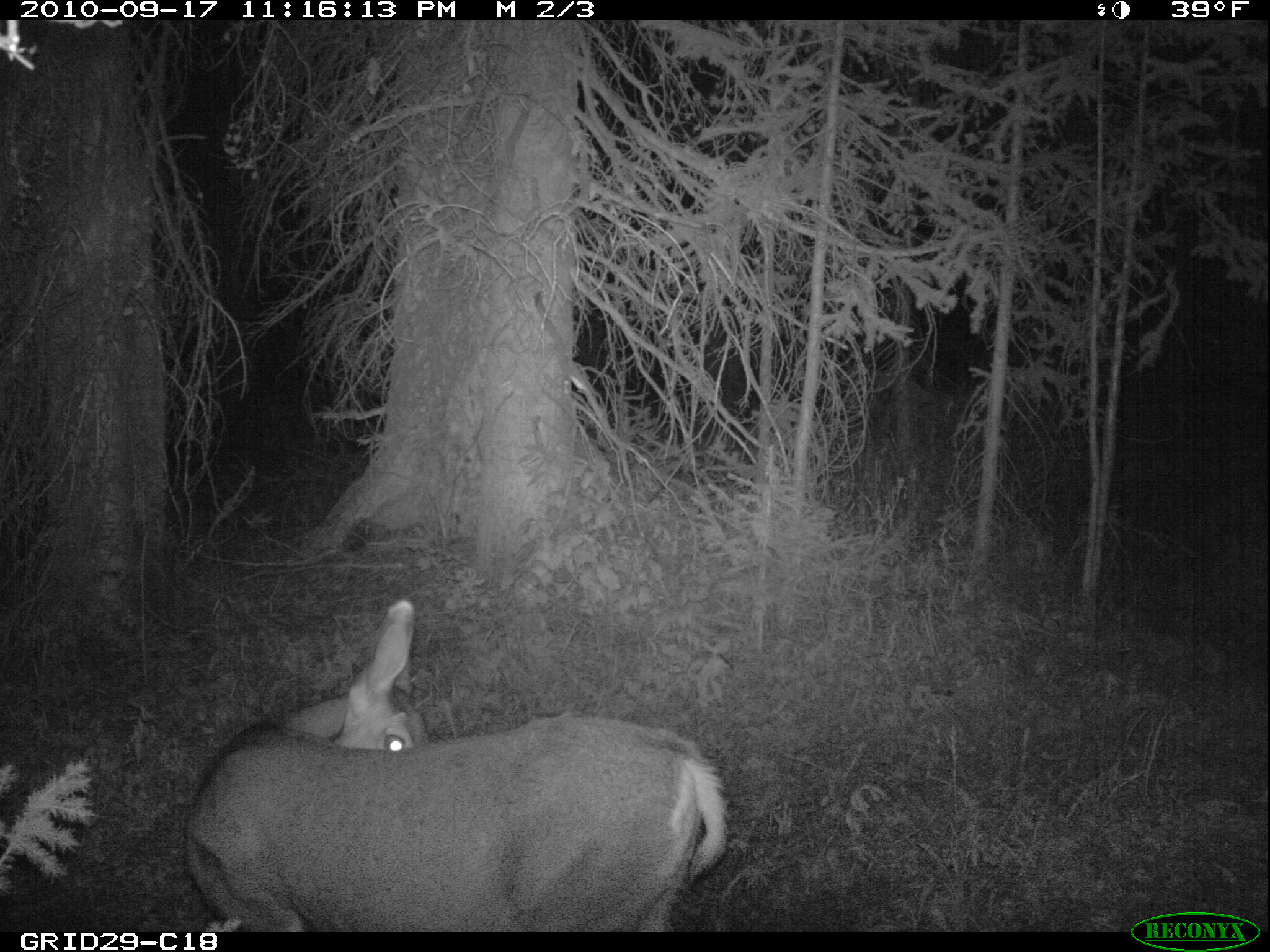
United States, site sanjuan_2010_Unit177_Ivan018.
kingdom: Animalia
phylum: Chordata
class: Mammalia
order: Artiodactyla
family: Cervidae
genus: Odocoileus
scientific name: Odocoileus hemionus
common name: mule deer